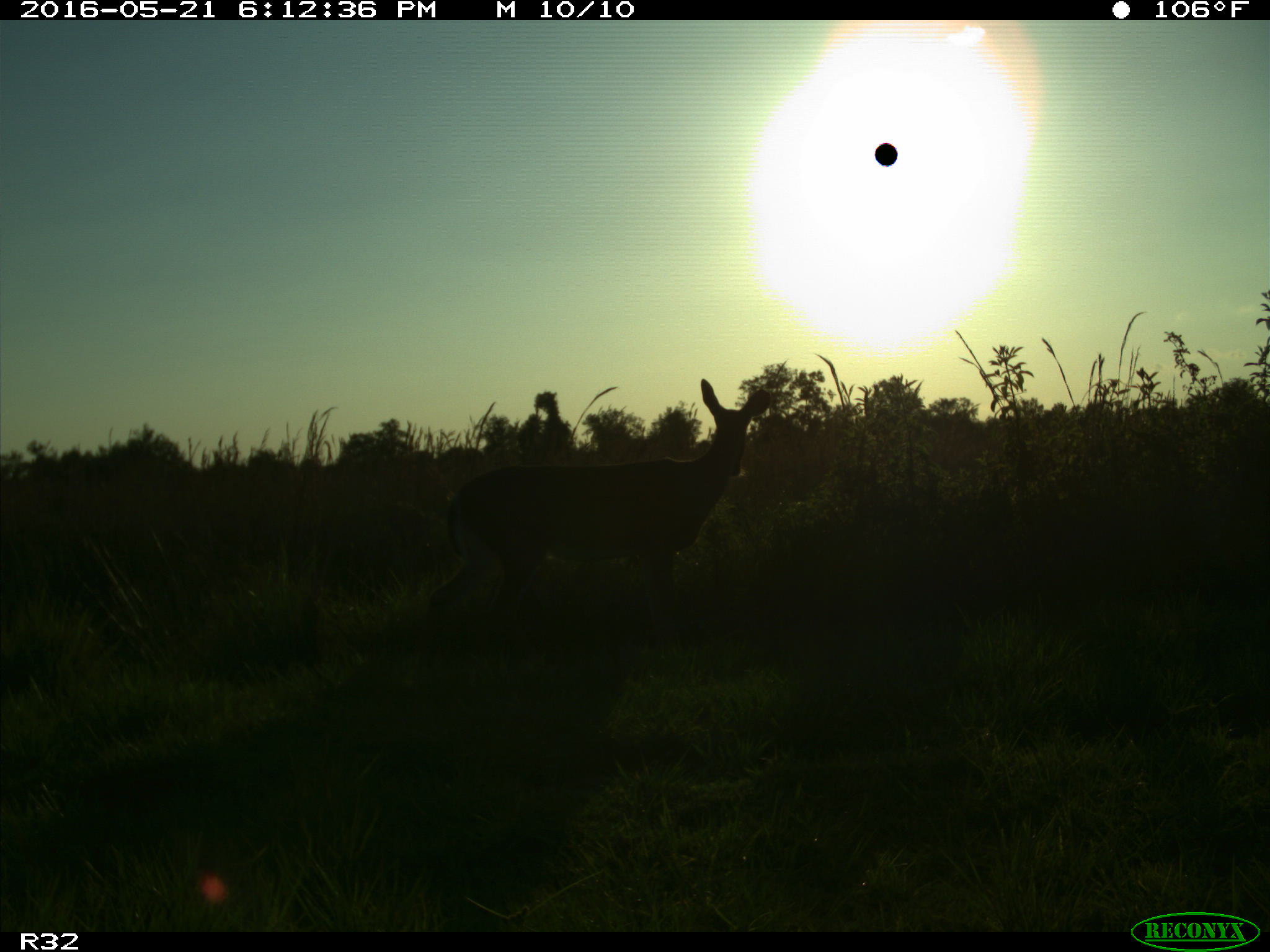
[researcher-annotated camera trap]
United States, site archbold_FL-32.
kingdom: Animalia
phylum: Chordata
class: Mammalia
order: Artiodactyla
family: Cervidae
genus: Odocoileus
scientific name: Odocoileus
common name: deer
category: unidentified deer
Unidentified deer (deer) (Odocoileus).